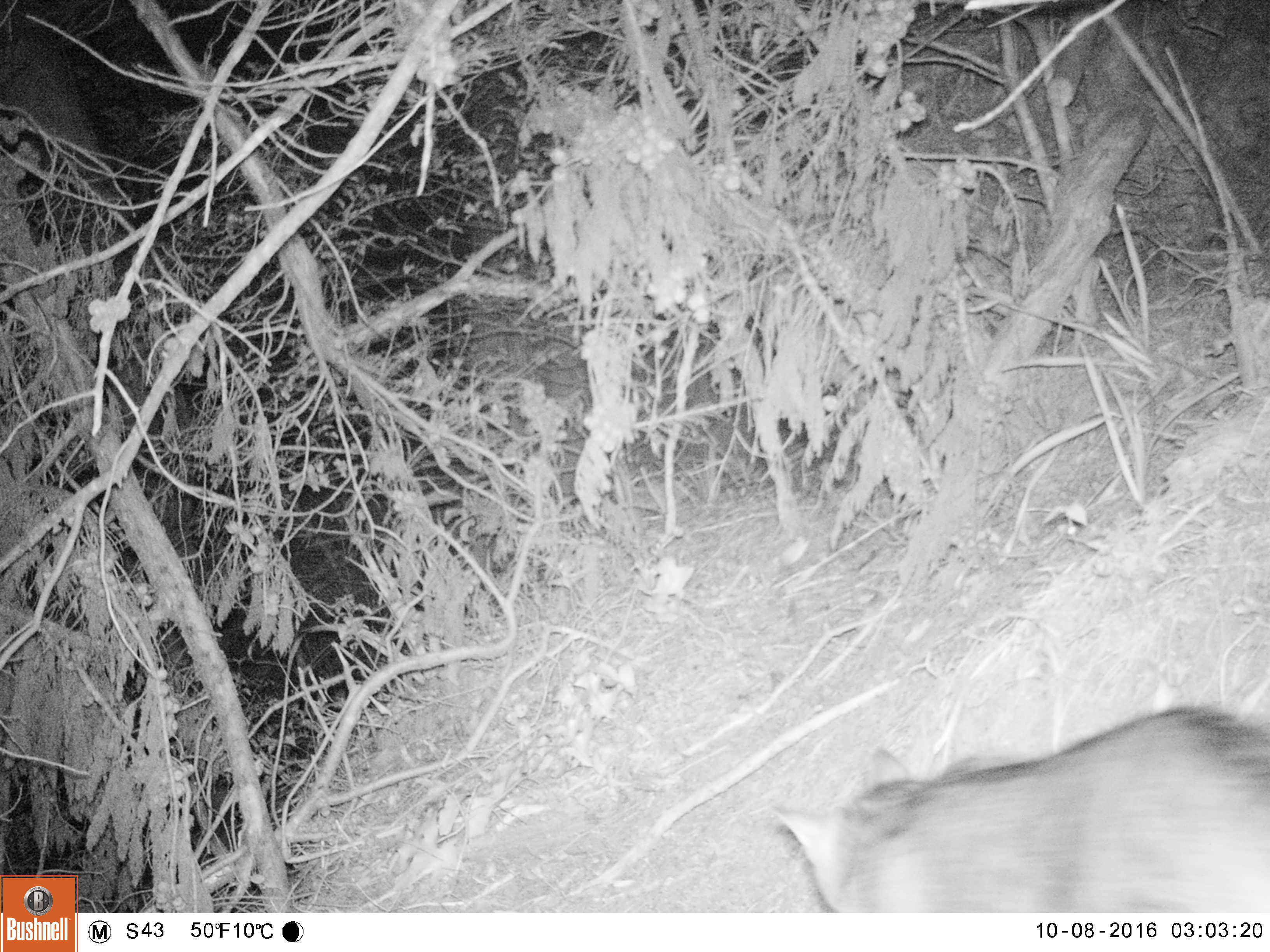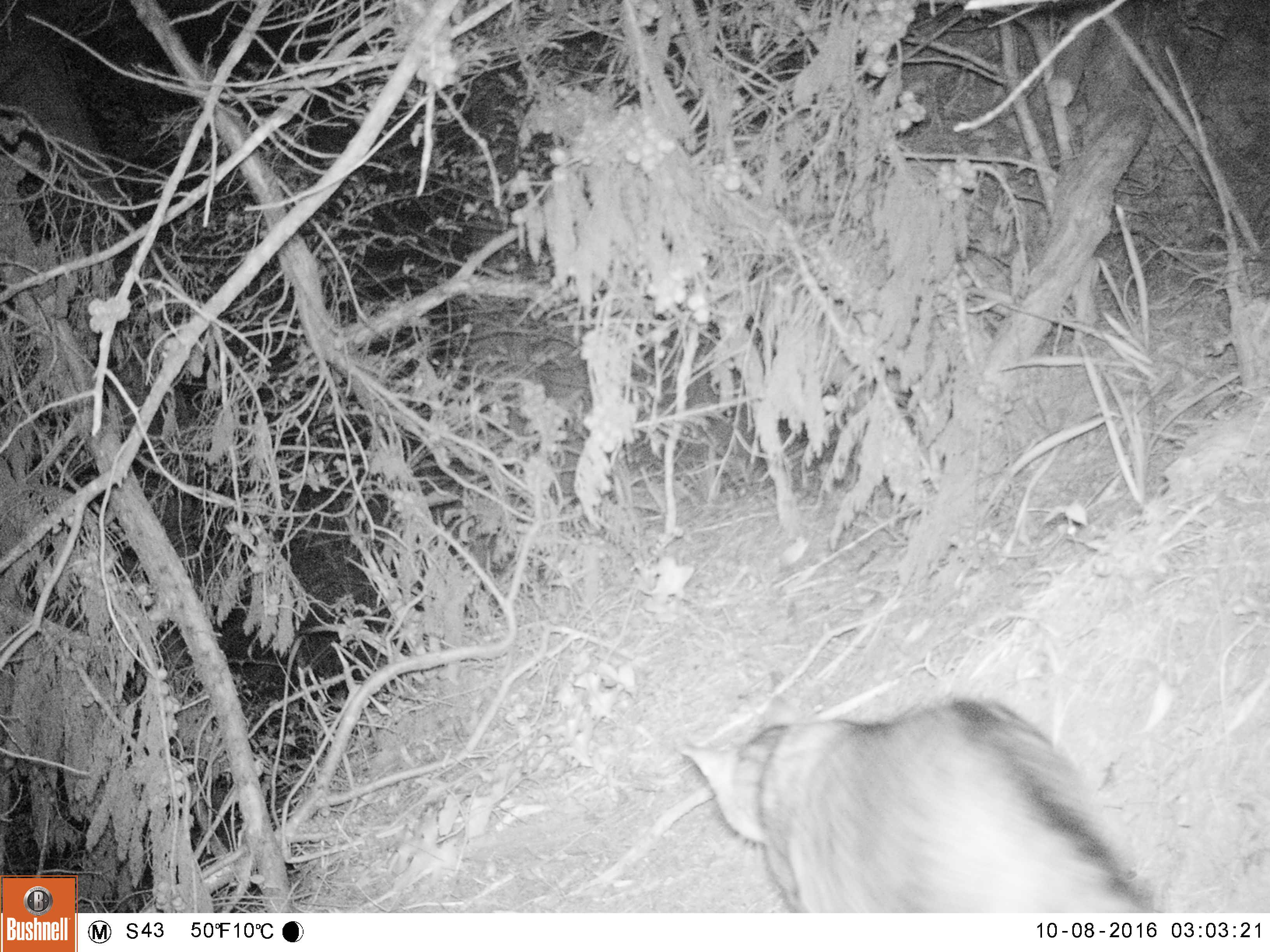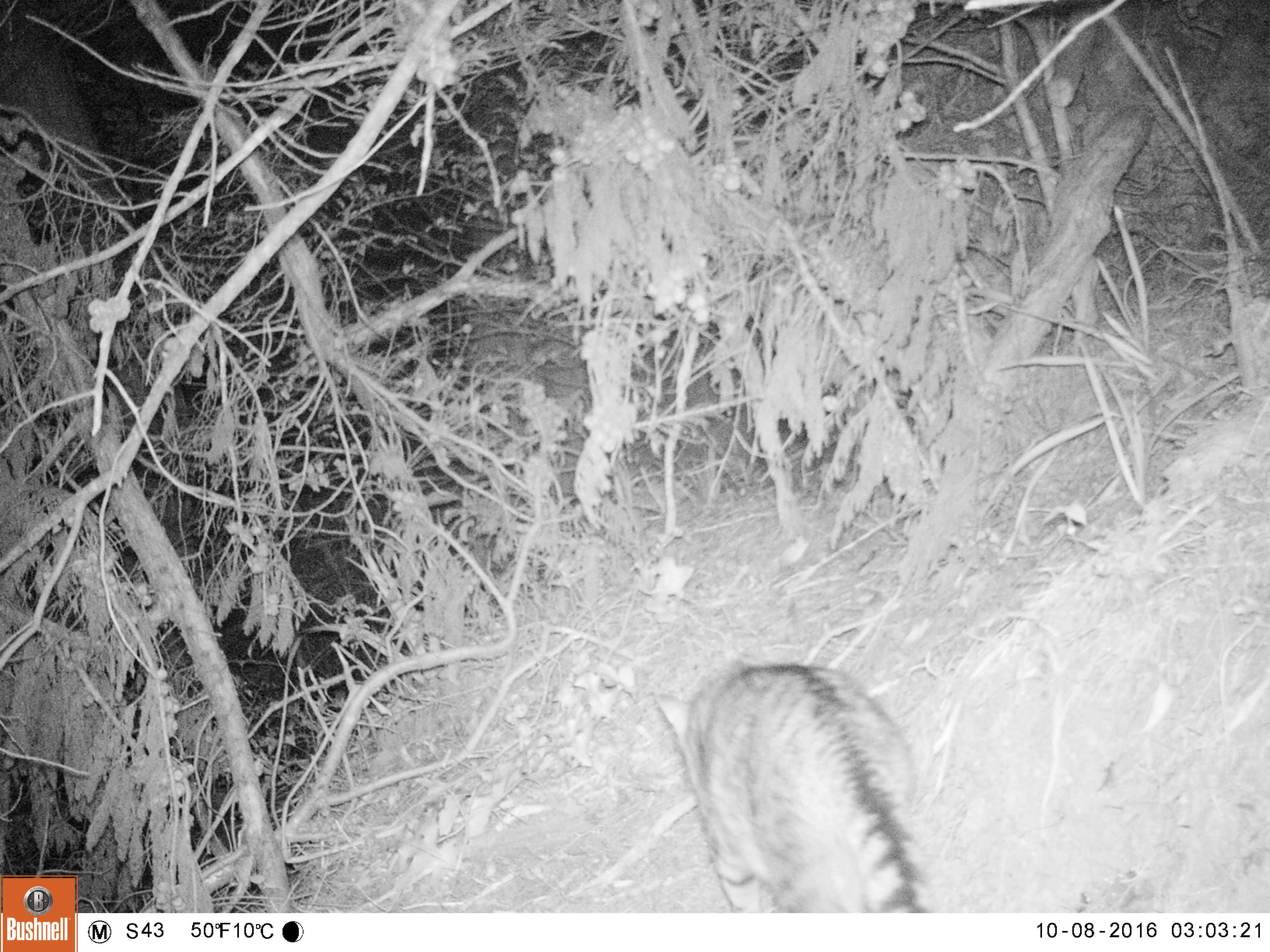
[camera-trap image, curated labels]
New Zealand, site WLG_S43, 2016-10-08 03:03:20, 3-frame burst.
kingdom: Animalia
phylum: Chordata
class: Mammalia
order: Carnivora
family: Felidae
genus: Felis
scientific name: Felis catus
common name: domestic cat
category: cat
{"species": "cat (domestic cat) (Felis catus)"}